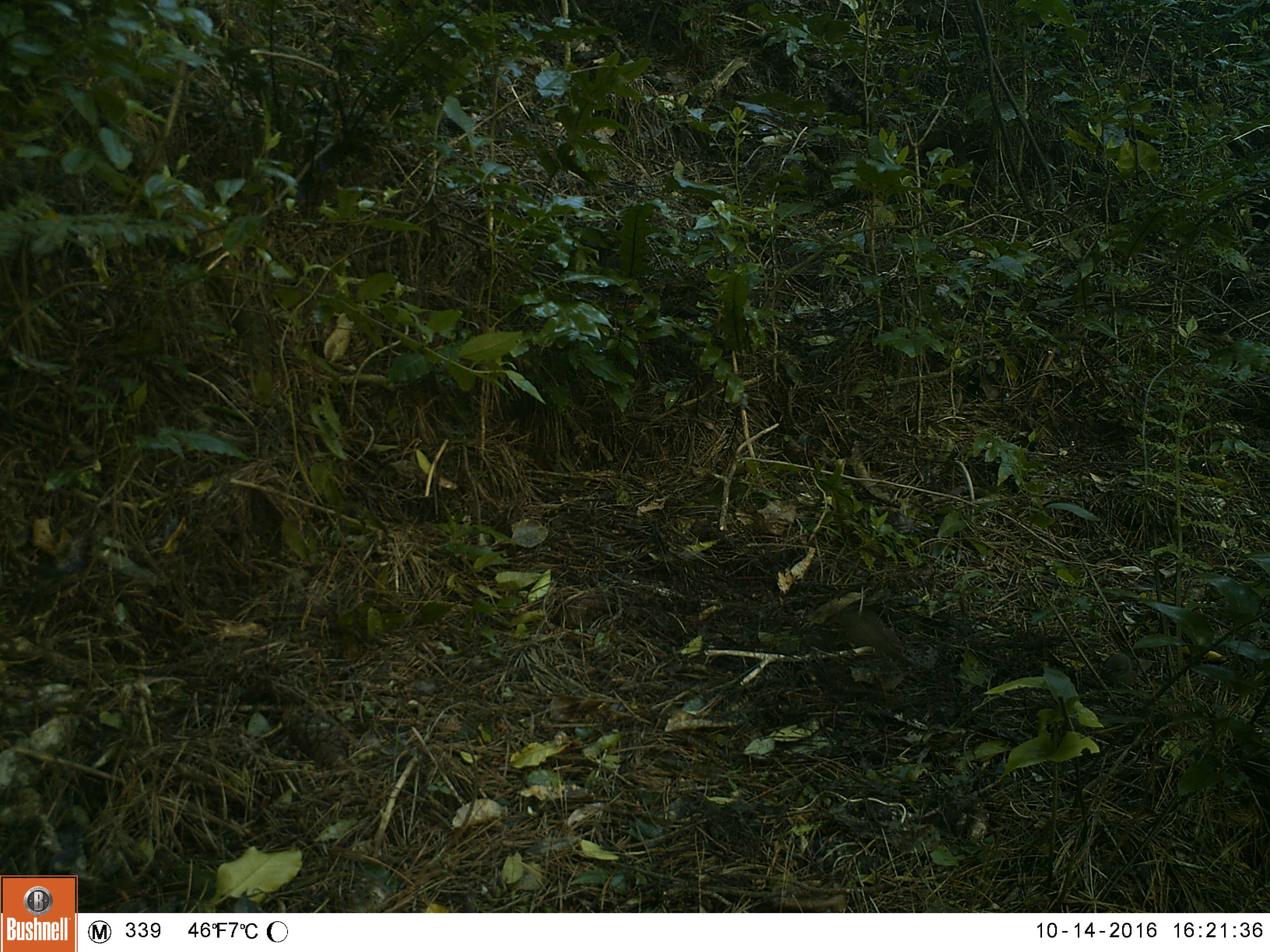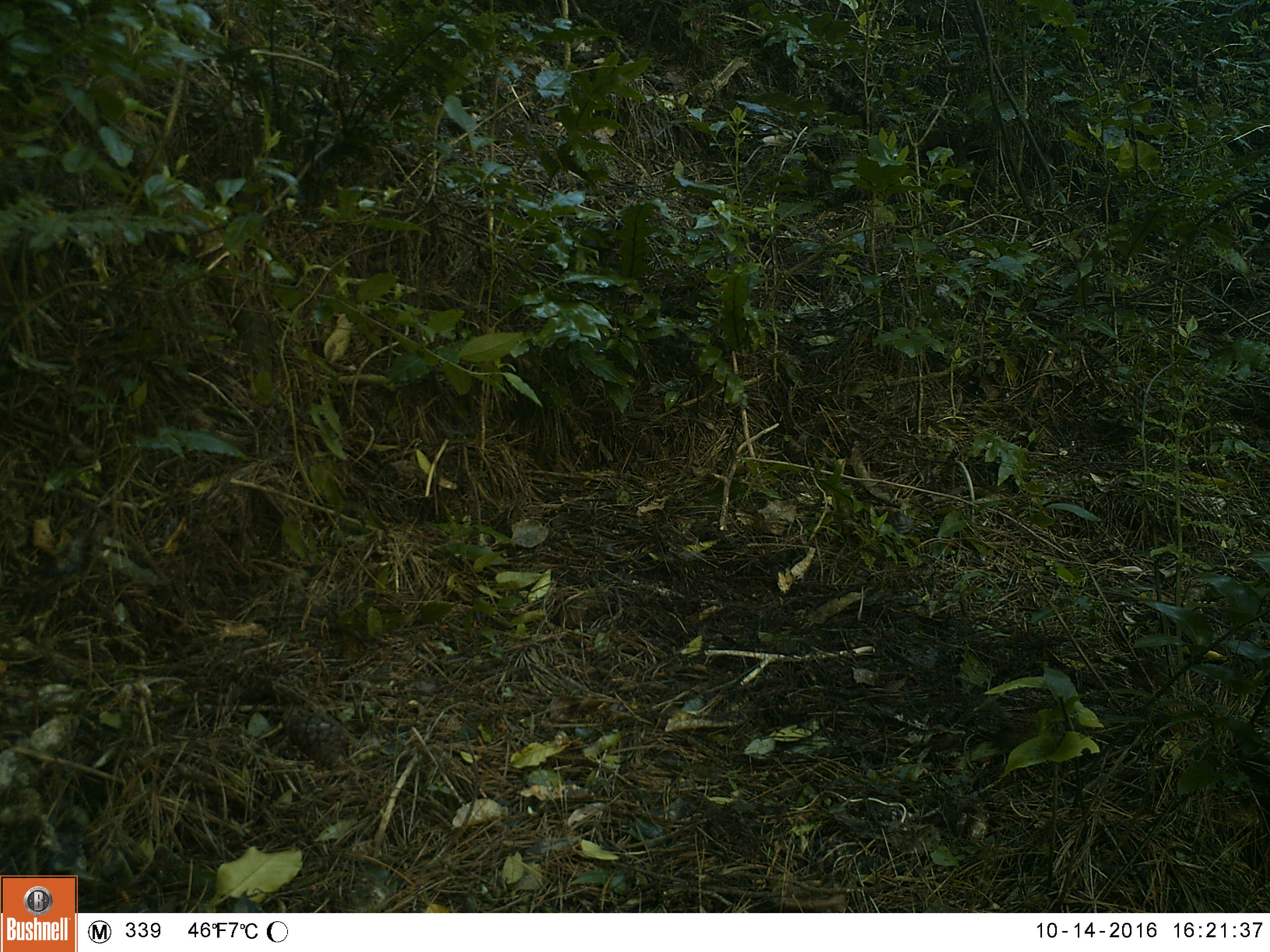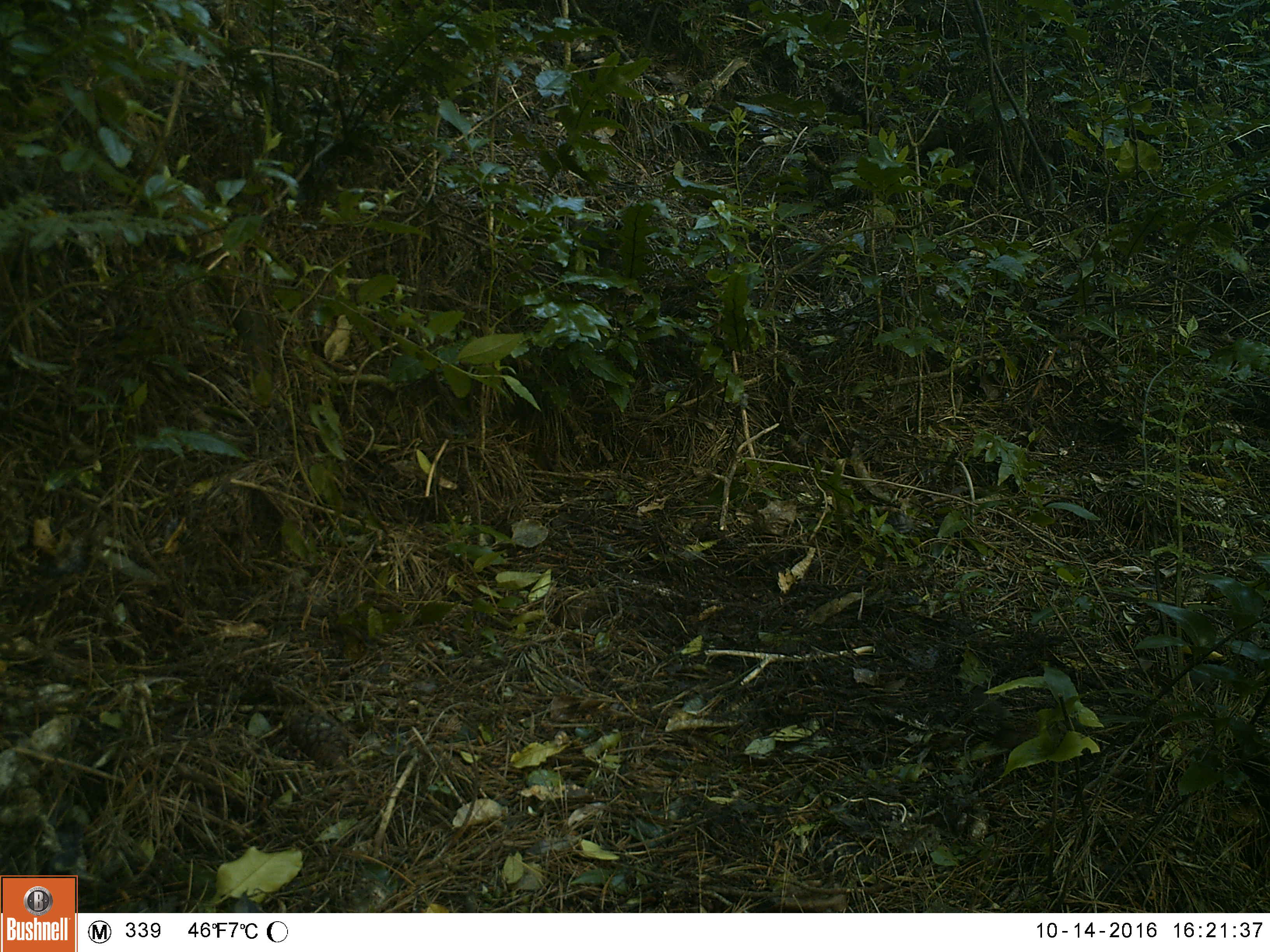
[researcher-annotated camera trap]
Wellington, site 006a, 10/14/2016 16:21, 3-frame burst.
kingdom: Animalia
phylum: Chordata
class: Aves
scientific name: Aves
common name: bird